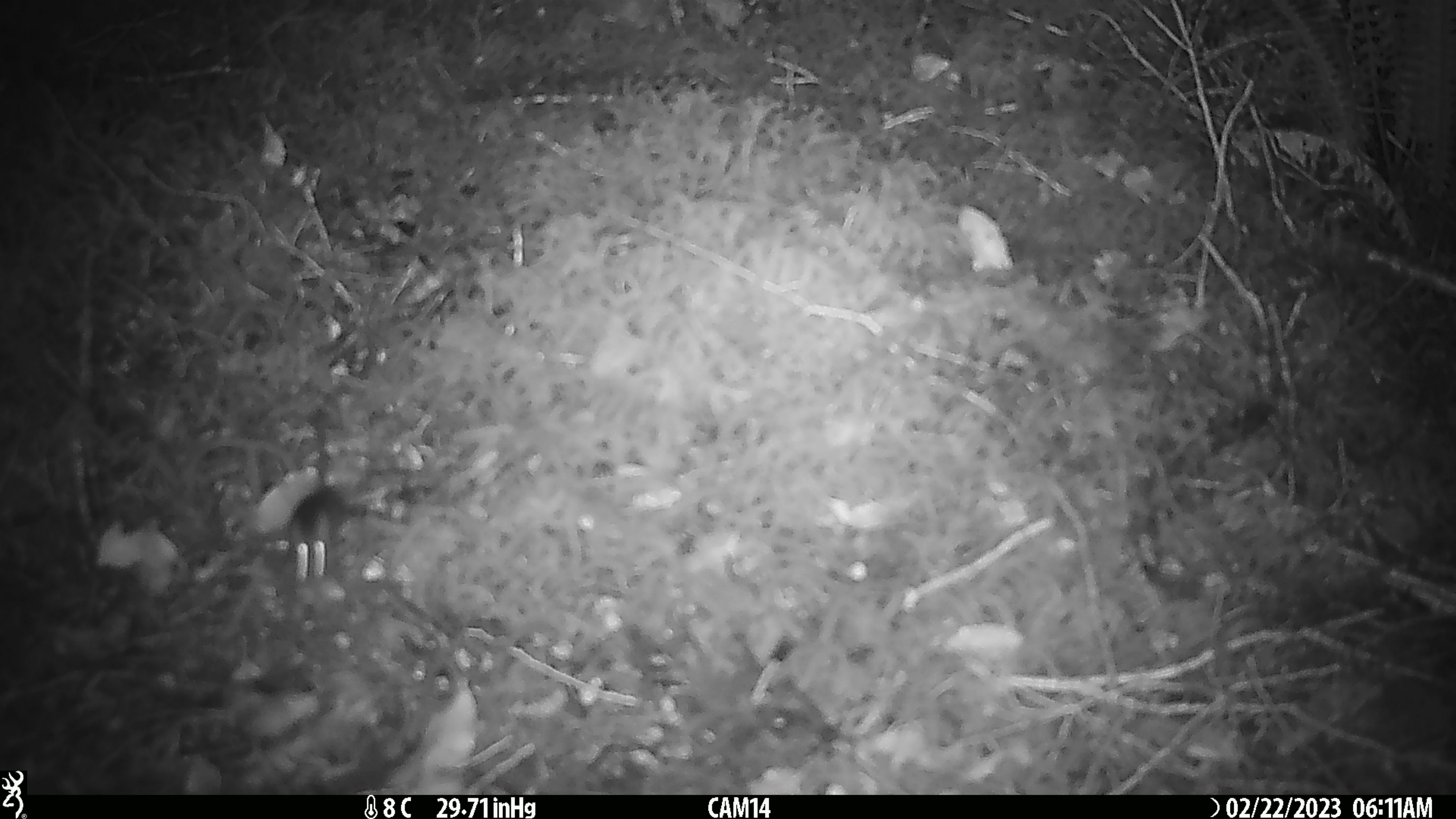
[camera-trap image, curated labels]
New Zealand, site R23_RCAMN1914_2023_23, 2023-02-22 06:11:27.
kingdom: Animalia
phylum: Chordata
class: Mammalia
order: Rodentia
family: Muridae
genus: Mus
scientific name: Mus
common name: mouse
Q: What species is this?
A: Mouse (Mus).